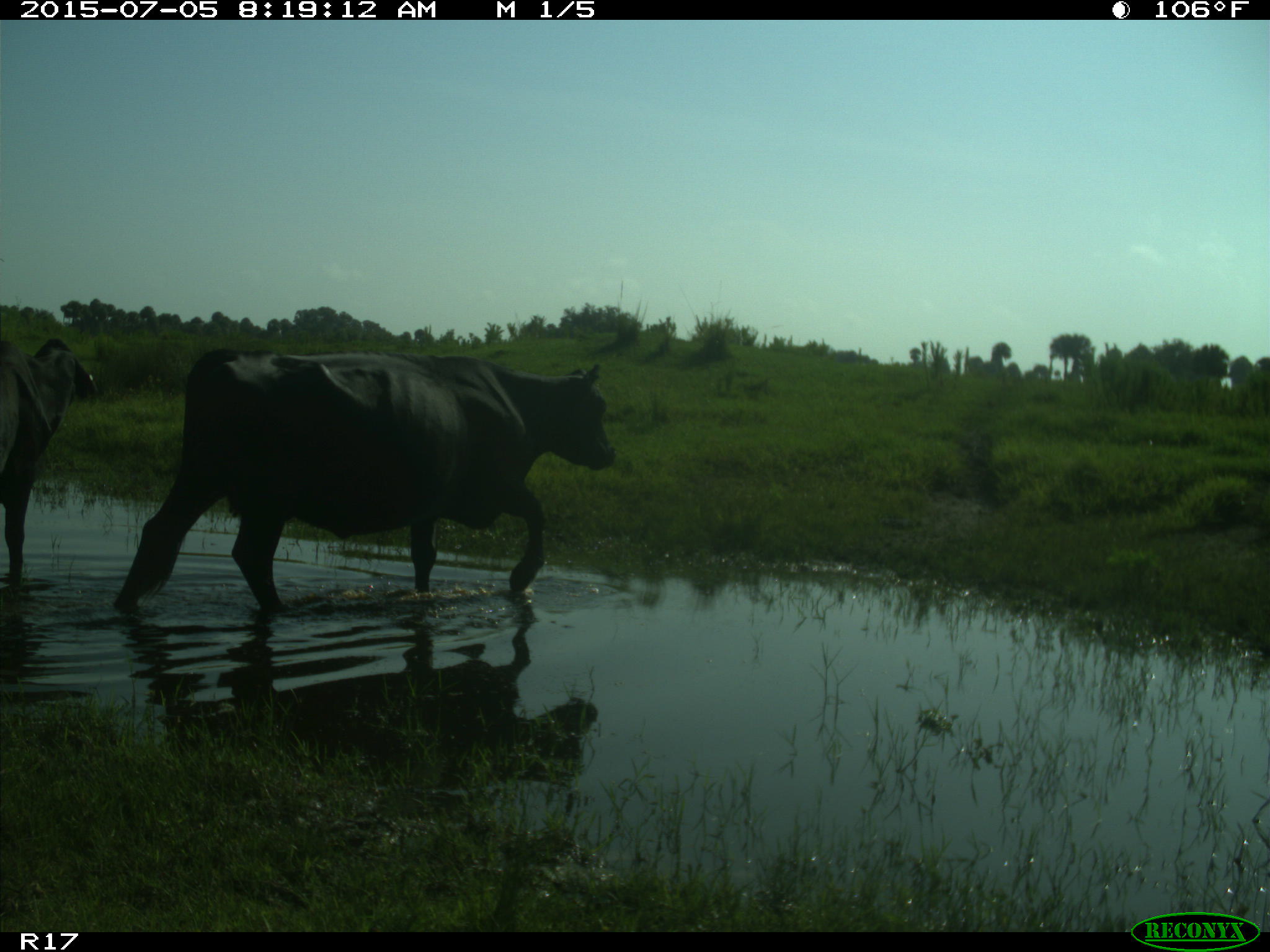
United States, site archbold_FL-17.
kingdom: Animalia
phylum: Chordata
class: Mammalia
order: Artiodactyla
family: Bovidae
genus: Bos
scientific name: Bos taurus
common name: domestic cow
Bos taurus (domestic cow).